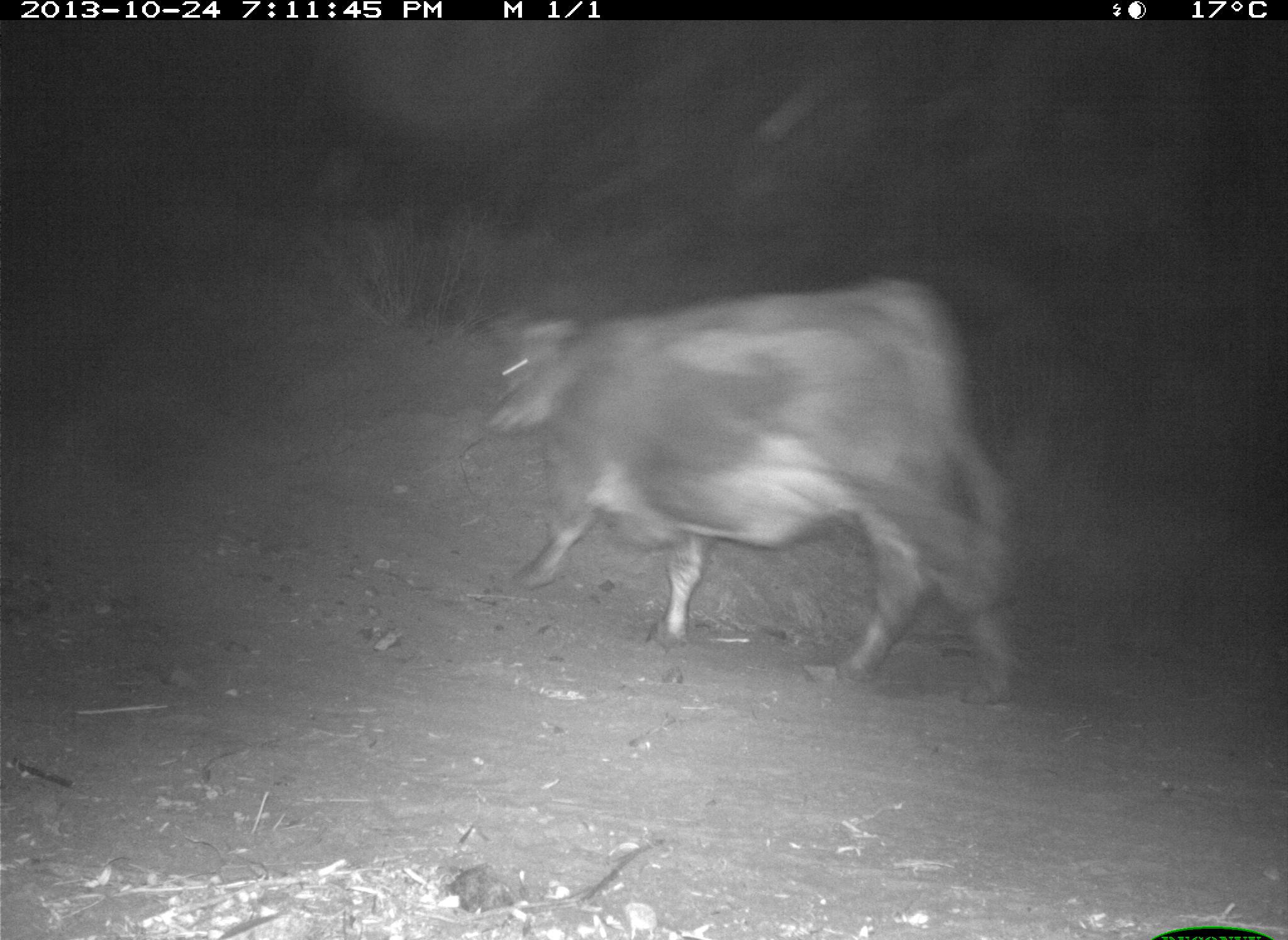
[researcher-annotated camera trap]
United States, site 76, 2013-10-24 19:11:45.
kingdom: Animalia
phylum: Chordata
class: Mammalia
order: Artiodactyla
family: Bovidae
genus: Bos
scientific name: Bos taurus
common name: cow